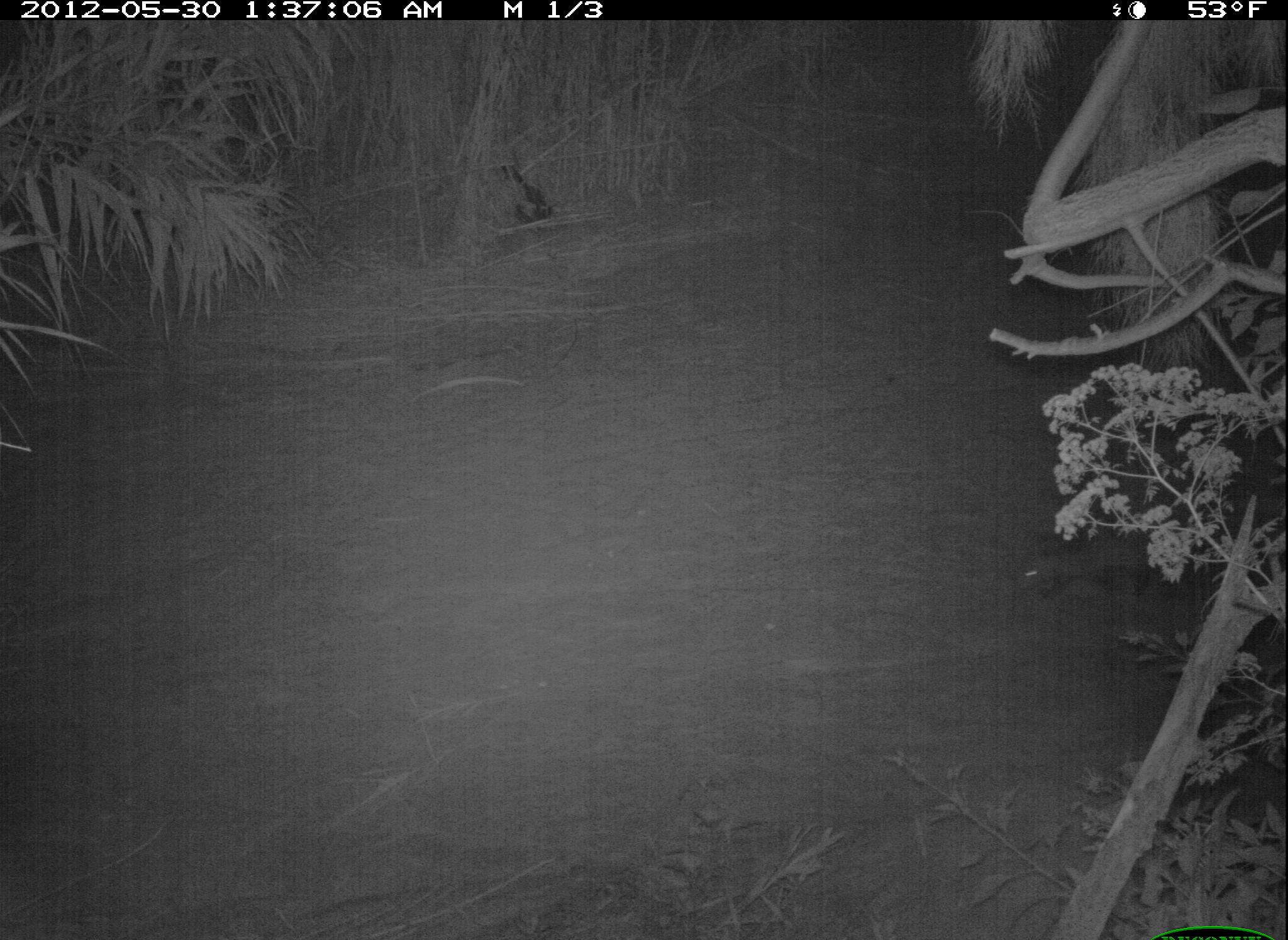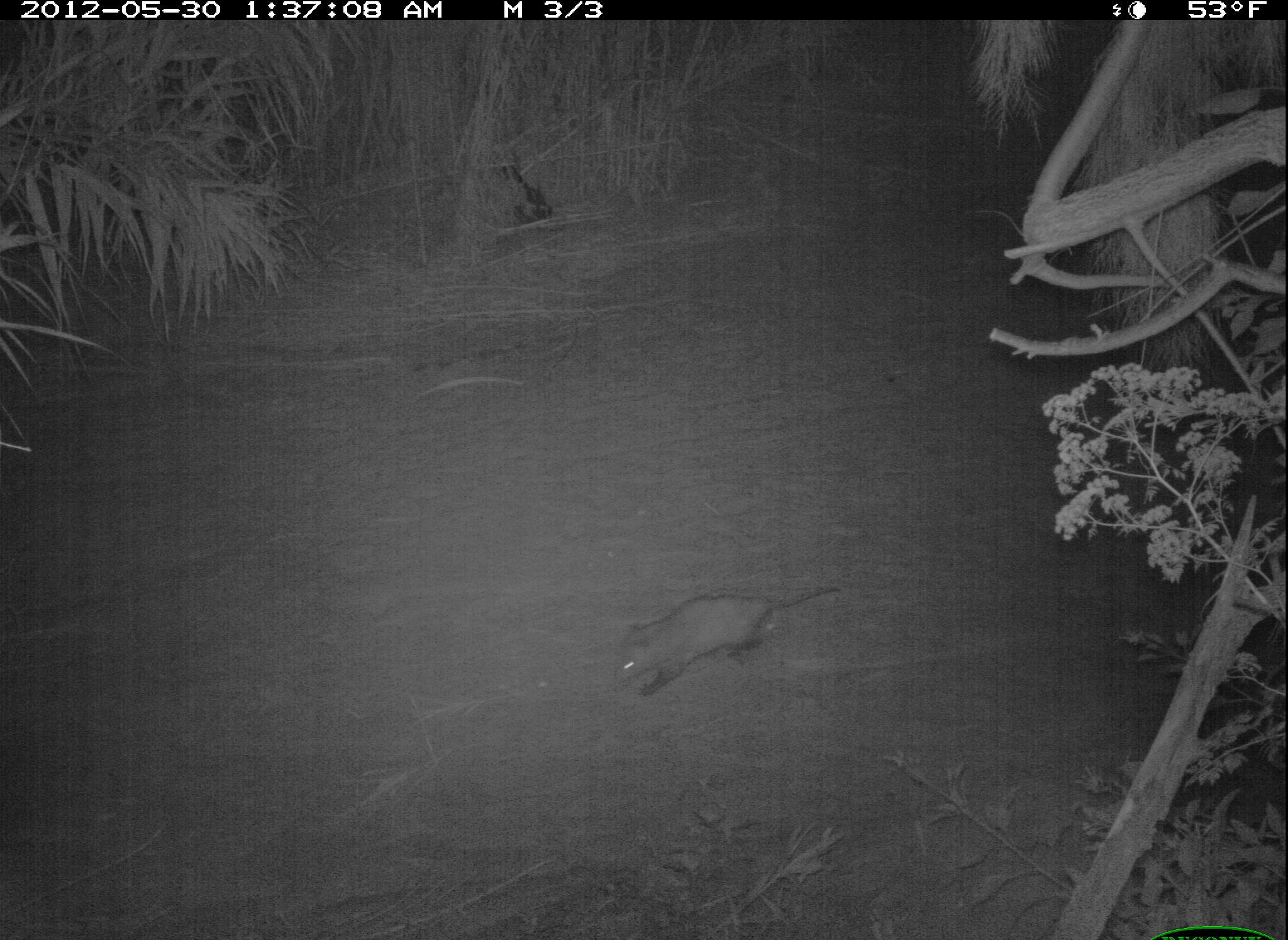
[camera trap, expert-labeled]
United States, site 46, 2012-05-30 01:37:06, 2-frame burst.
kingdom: Animalia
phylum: Chordata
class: Mammalia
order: Didelphimorphia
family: Didelphidae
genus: Didelphis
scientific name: Didelphis virginiana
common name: virginia opossum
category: opossum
Opossum (virginia opossum) (Didelphis virginiana).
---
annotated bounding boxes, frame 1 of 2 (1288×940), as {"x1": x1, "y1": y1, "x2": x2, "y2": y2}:
opossum: {"x1": 989, "y1": 514, "x2": 1203, "y2": 635}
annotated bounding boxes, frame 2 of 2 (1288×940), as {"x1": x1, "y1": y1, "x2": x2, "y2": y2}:
opossum: {"x1": 597, "y1": 575, "x2": 853, "y2": 704}